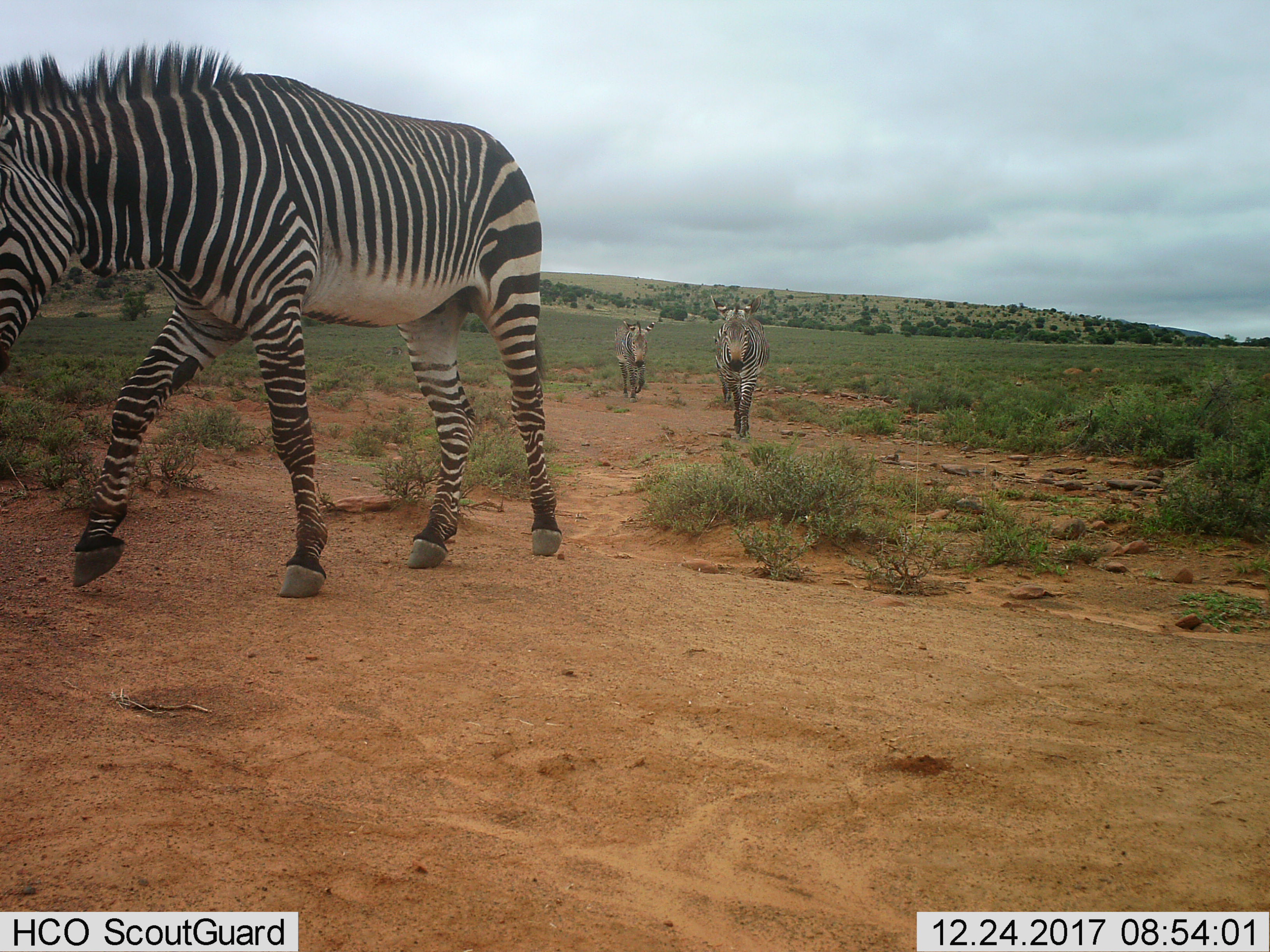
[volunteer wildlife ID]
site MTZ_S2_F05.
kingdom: Animalia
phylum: Chordata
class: Mammalia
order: Perissodactyla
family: Equidae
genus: Equus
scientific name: Equus zebra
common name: mountain zebra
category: zebramountain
Zebramountain (mountain zebra) (Equus zebra), count 3. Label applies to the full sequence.